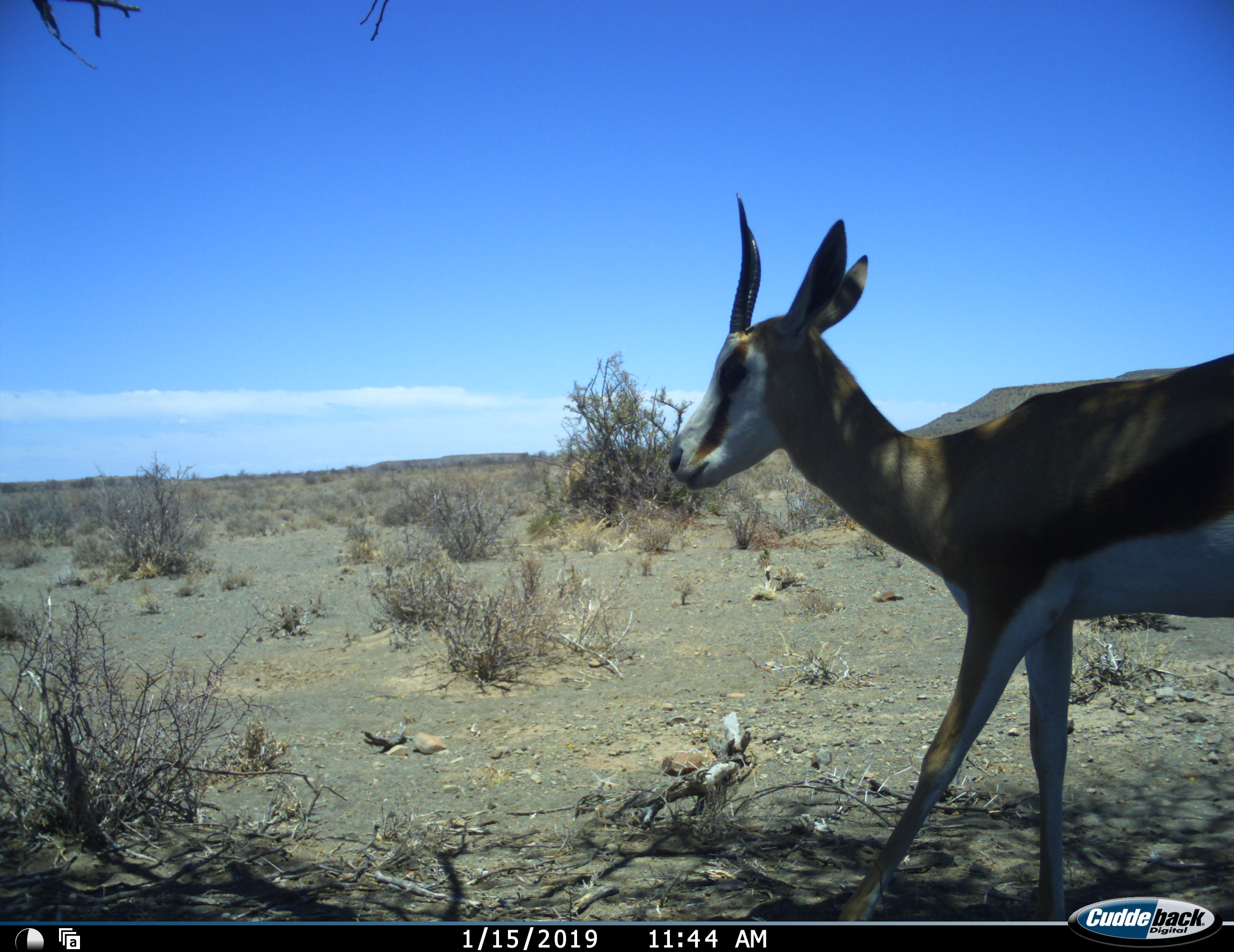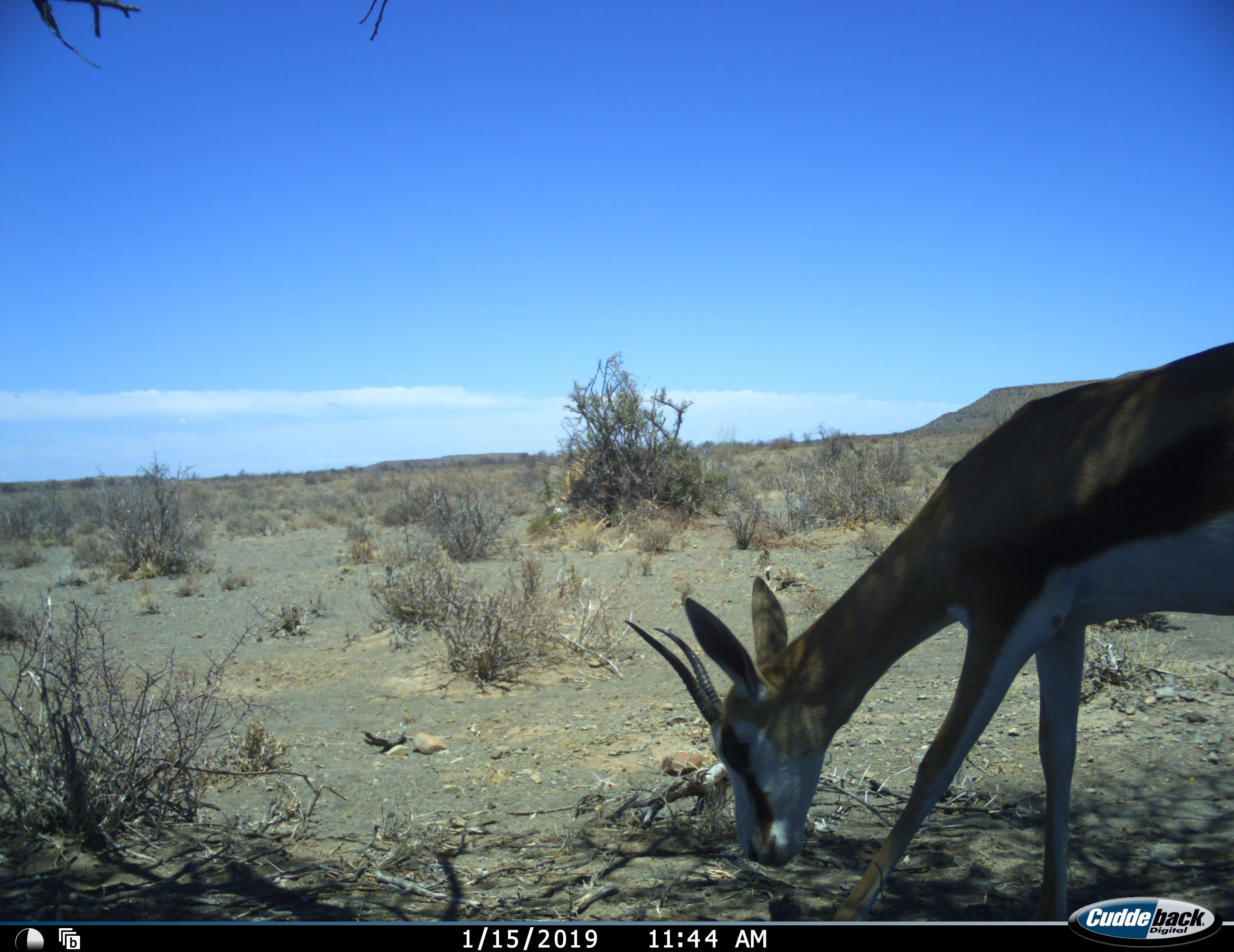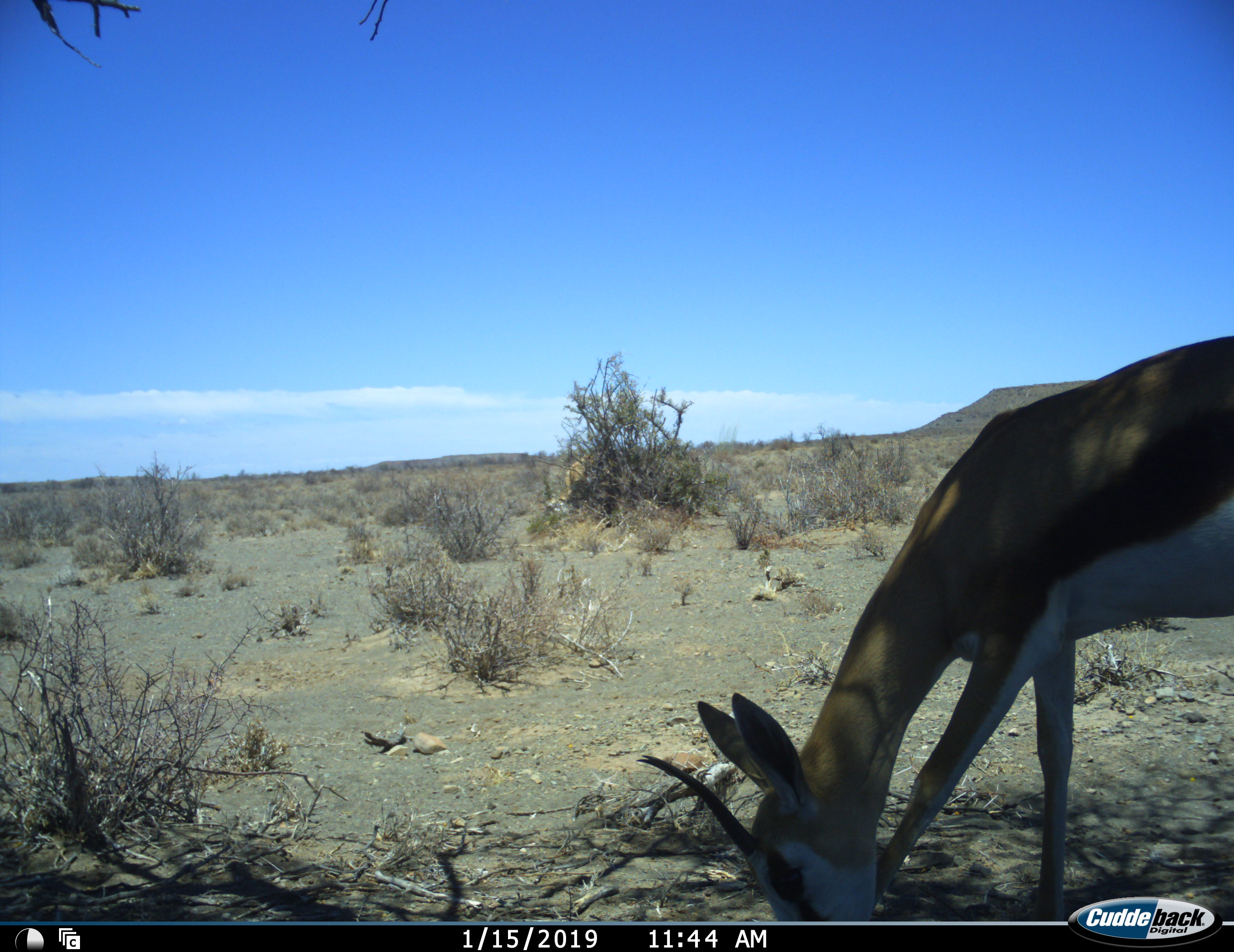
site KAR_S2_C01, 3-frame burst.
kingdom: Animalia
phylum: Chordata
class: Mammalia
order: Artiodactyla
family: Bovidae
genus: Antidorcas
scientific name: Antidorcas marsupialis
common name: springbok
Springbok (Antidorcas marsupialis), count 1. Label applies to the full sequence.